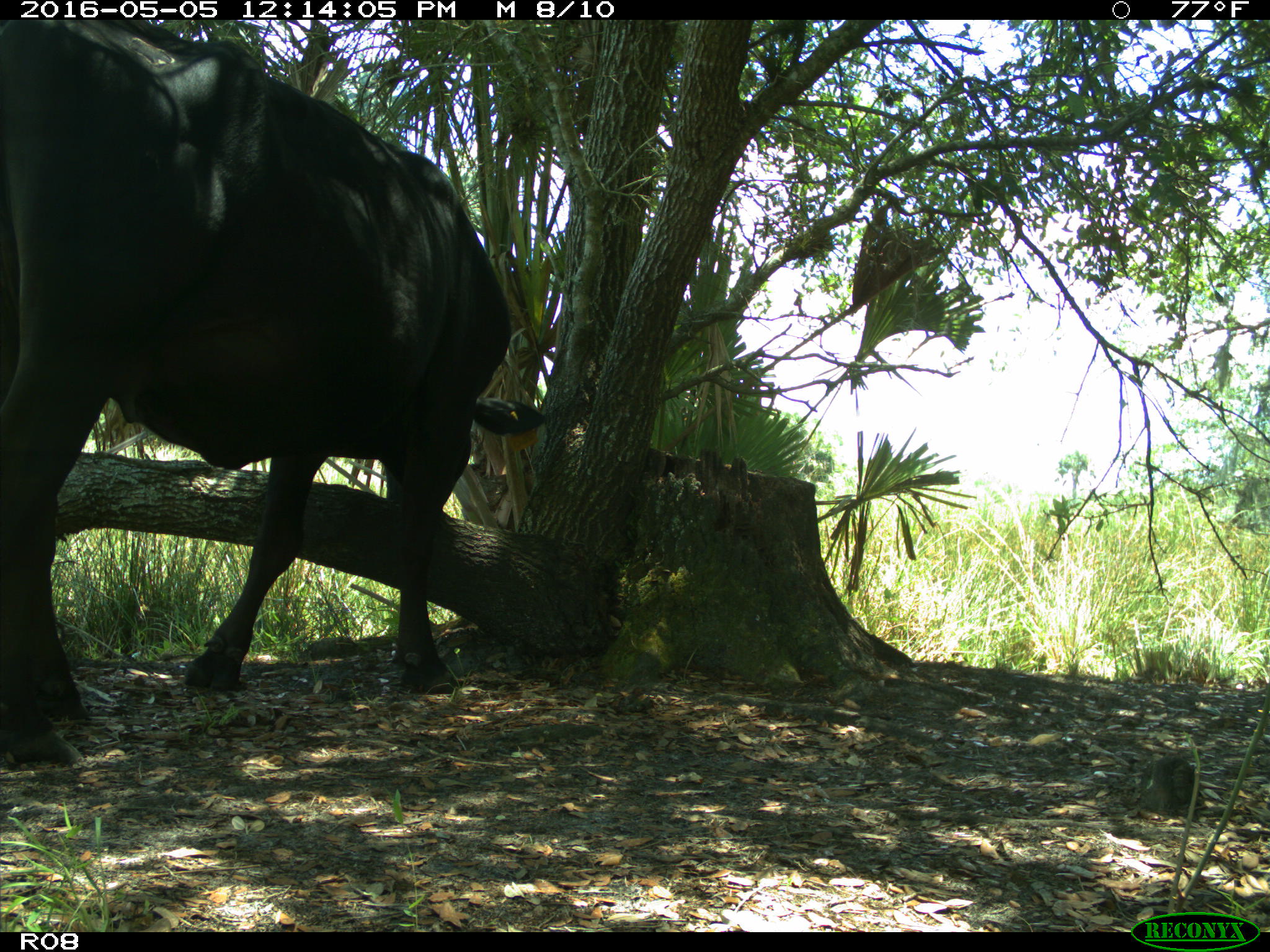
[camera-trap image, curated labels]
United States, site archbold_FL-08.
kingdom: Animalia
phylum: Chordata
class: Mammalia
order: Artiodactyla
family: Bovidae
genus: Bos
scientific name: Bos taurus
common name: domestic cow